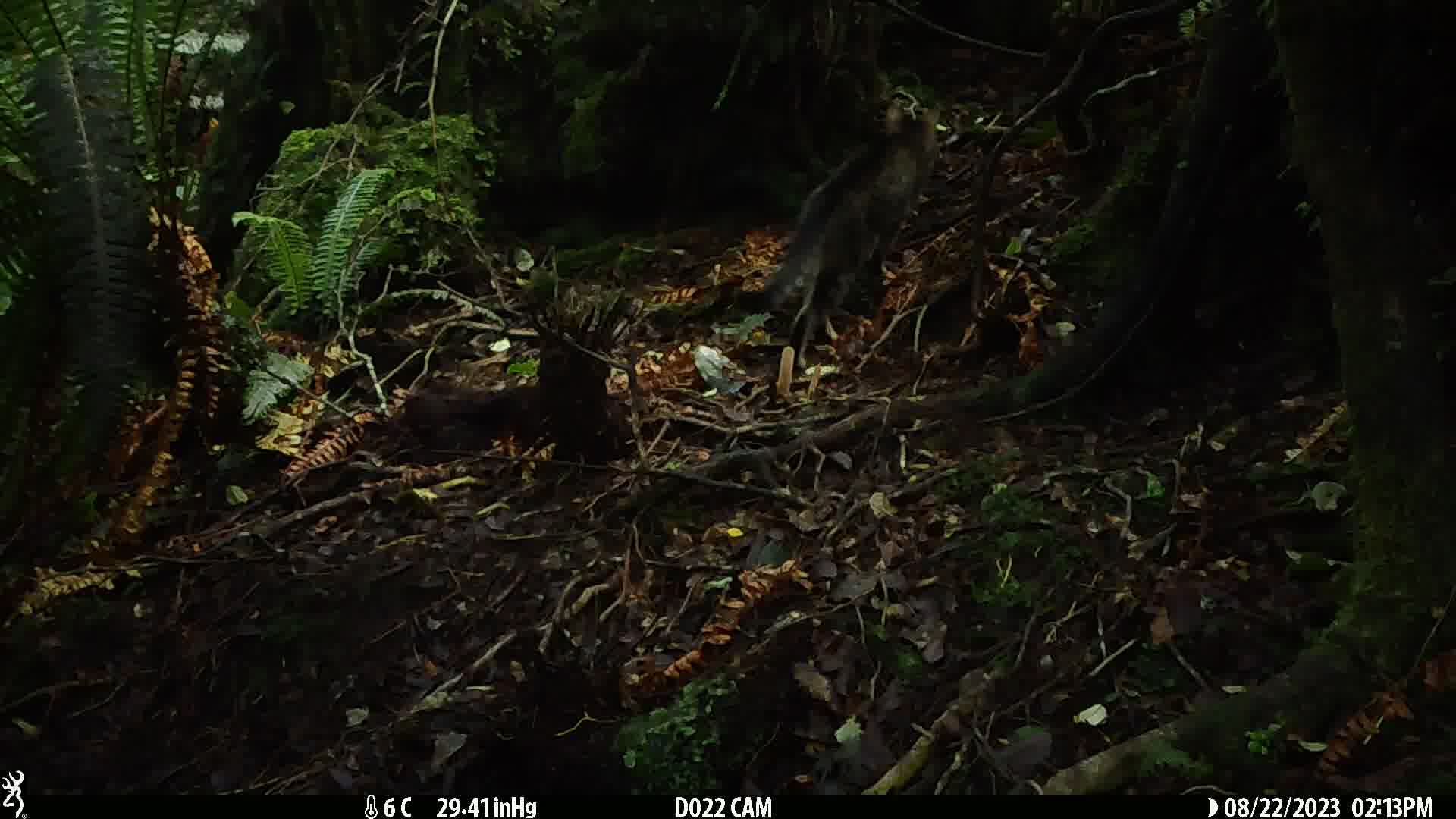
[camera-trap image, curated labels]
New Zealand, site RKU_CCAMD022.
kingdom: Animalia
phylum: Chordata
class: Mammalia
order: Carnivora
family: Felidae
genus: Felis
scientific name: Felis catus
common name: domestic cat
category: cat